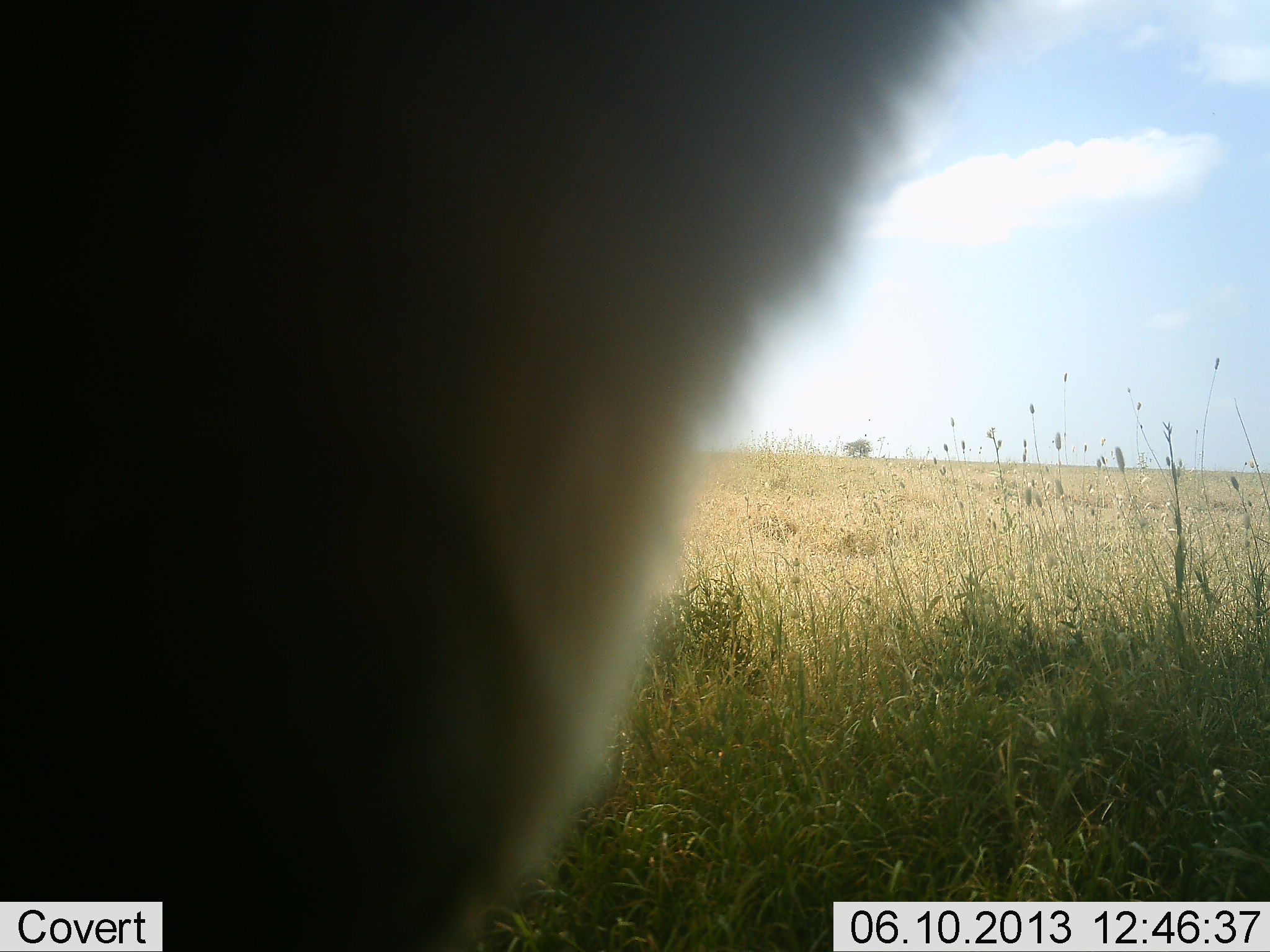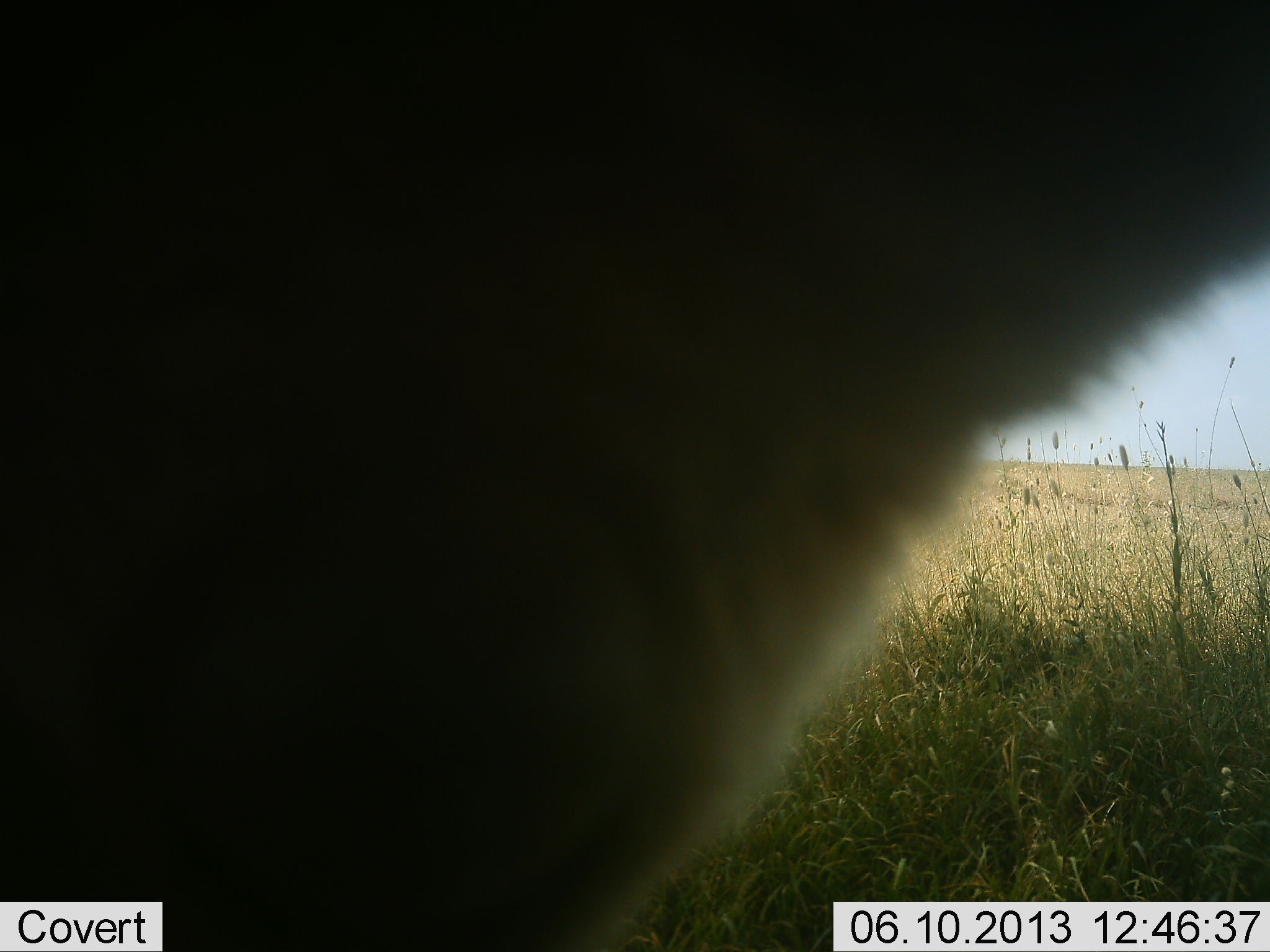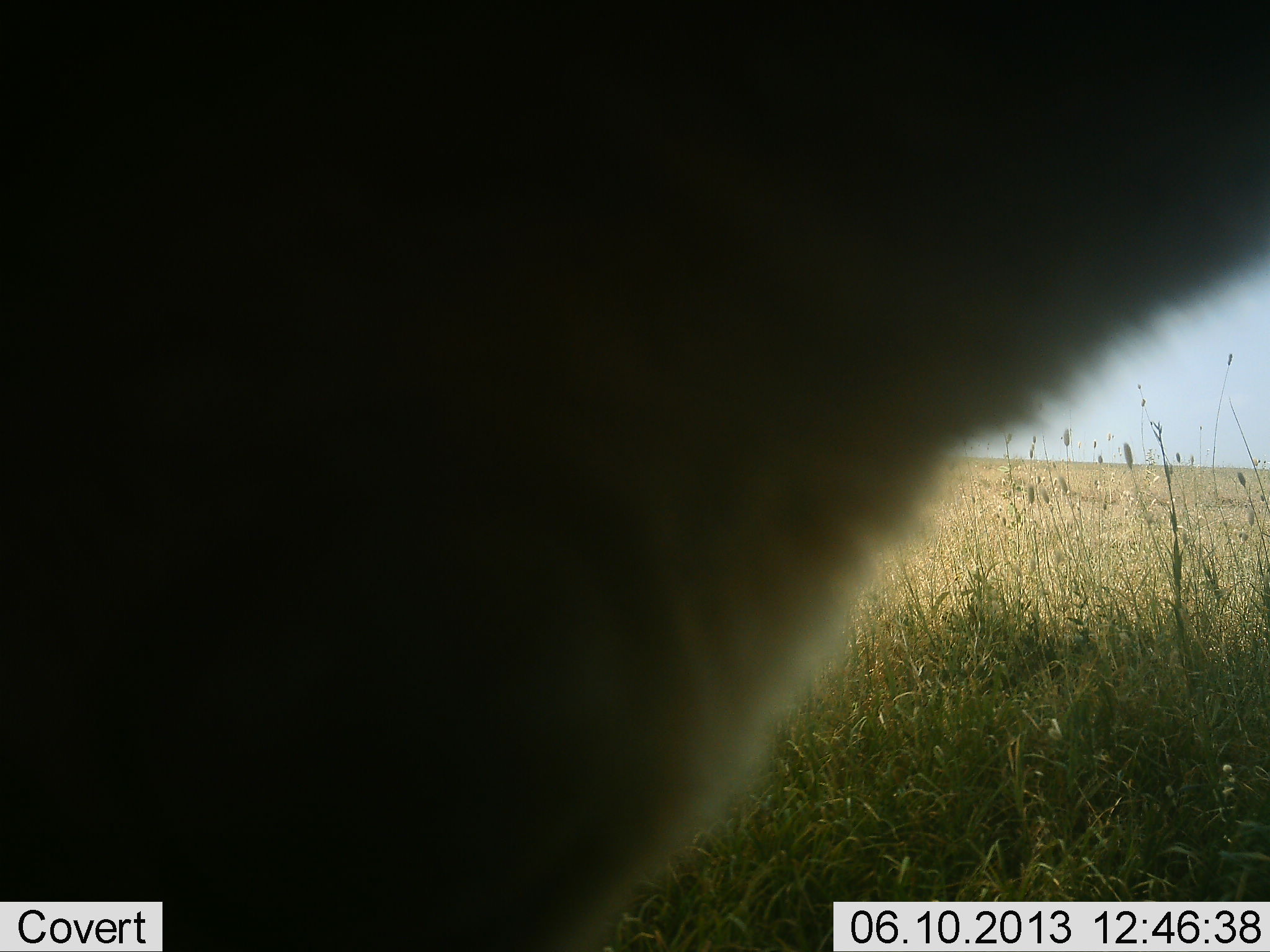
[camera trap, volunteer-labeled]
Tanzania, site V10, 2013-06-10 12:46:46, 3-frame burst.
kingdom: Animalia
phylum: Chordata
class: Mammalia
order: Carnivora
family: Felidae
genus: Panthera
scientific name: Panthera leo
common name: lion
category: lionfemale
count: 1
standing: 86%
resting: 0%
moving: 0%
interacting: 29%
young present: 0%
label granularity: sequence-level